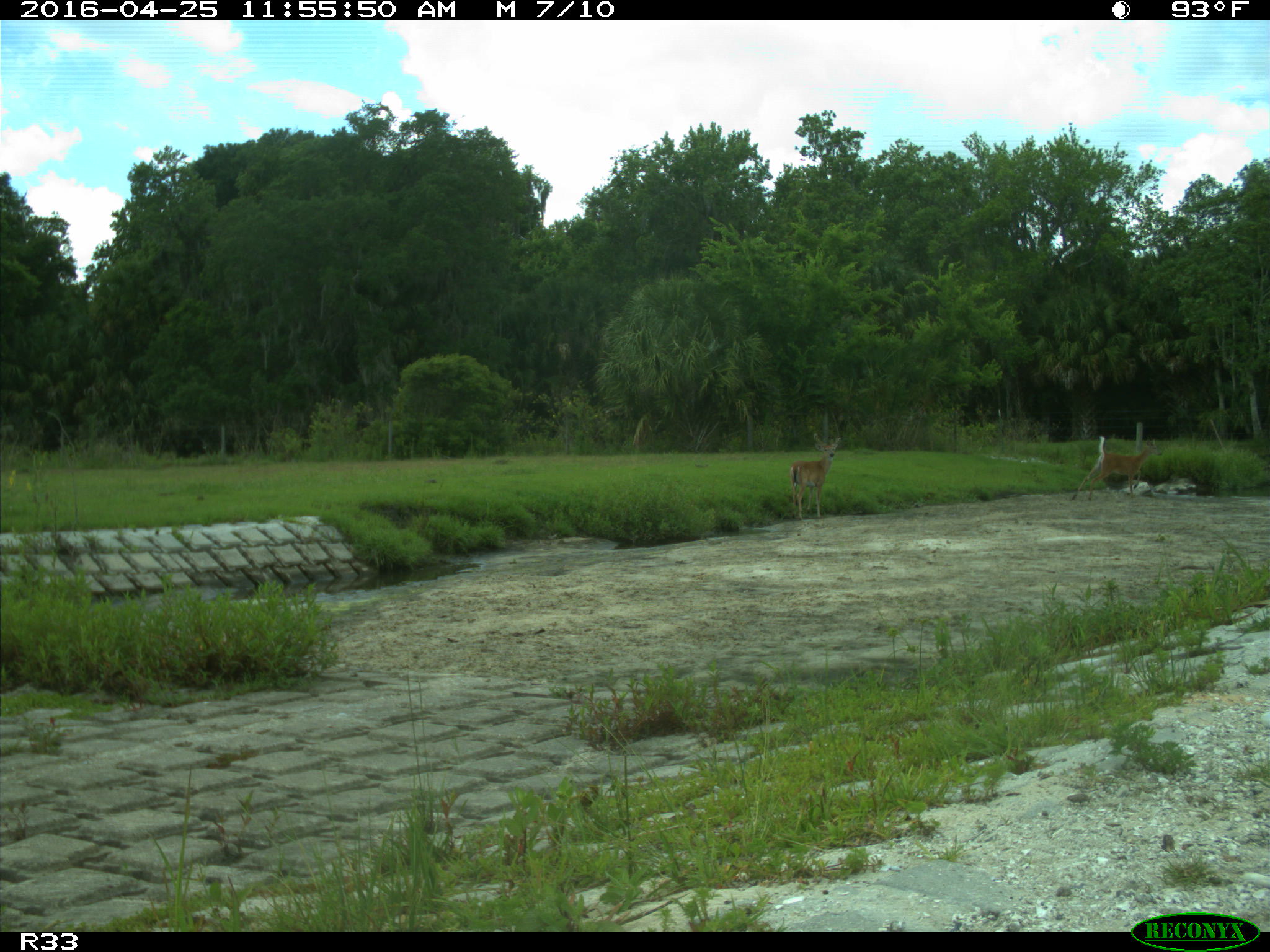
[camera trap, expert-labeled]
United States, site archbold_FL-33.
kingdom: Animalia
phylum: Chordata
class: Mammalia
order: Artiodactyla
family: Cervidae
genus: Odocoileus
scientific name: Odocoileus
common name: deer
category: unidentified deer